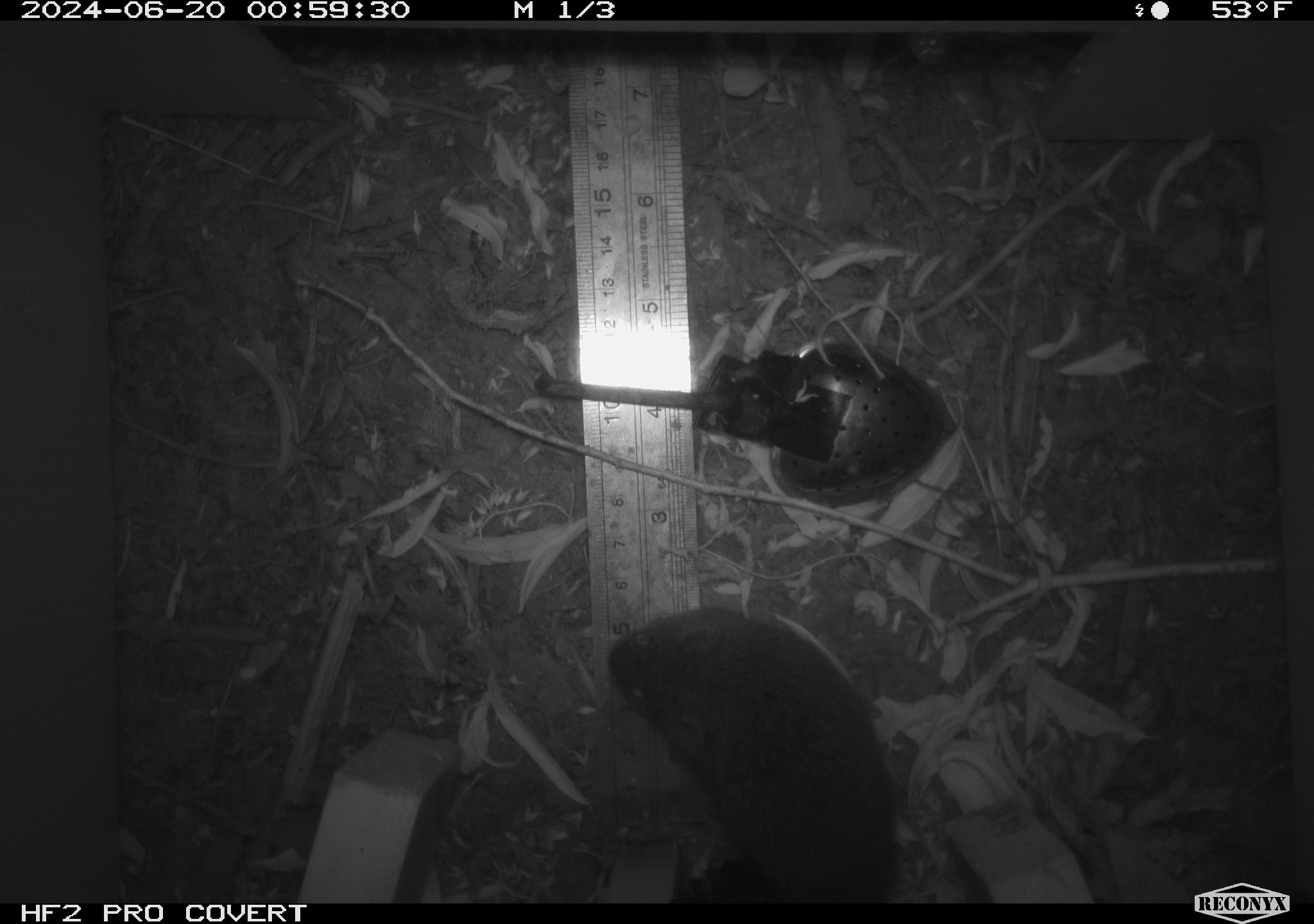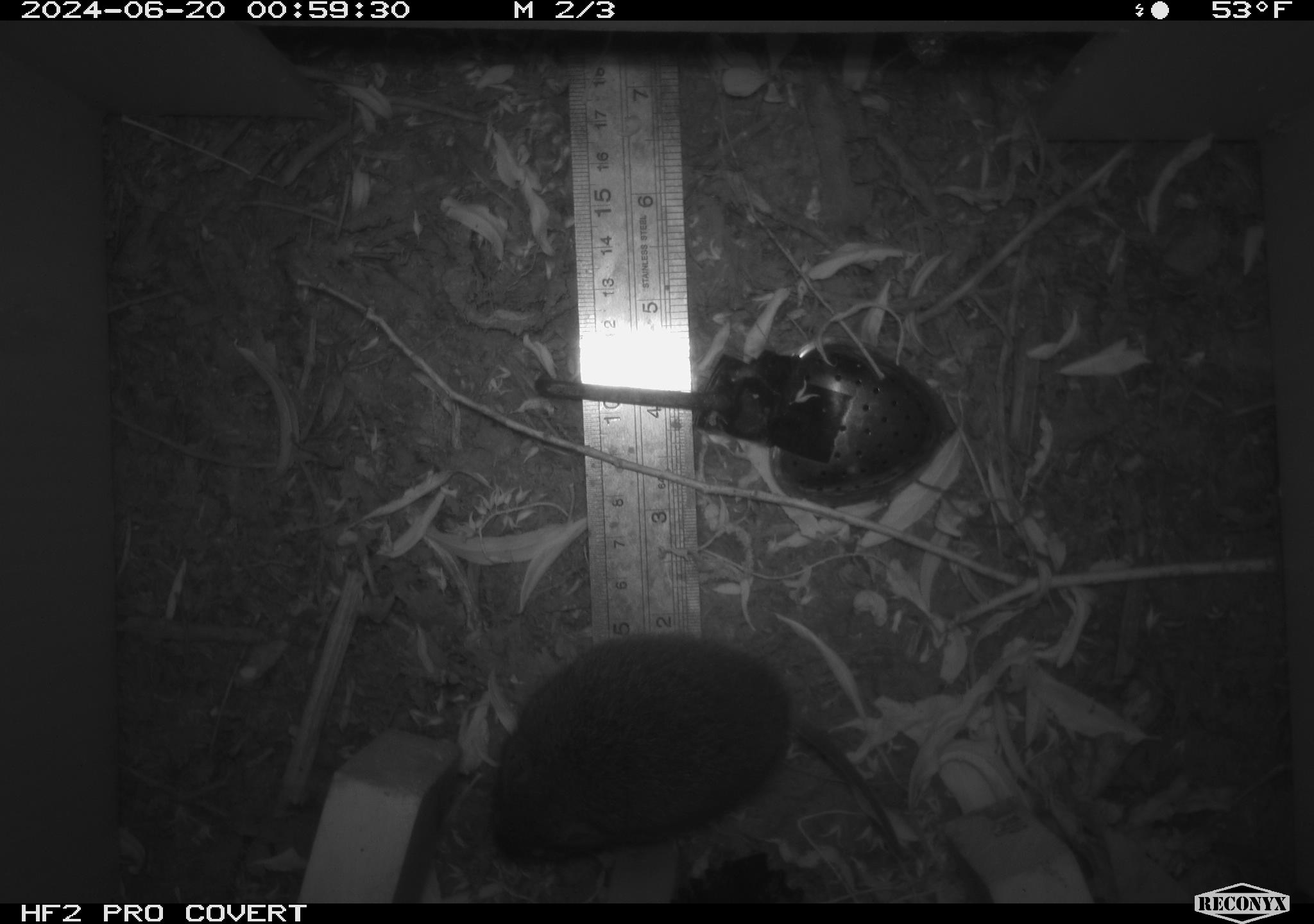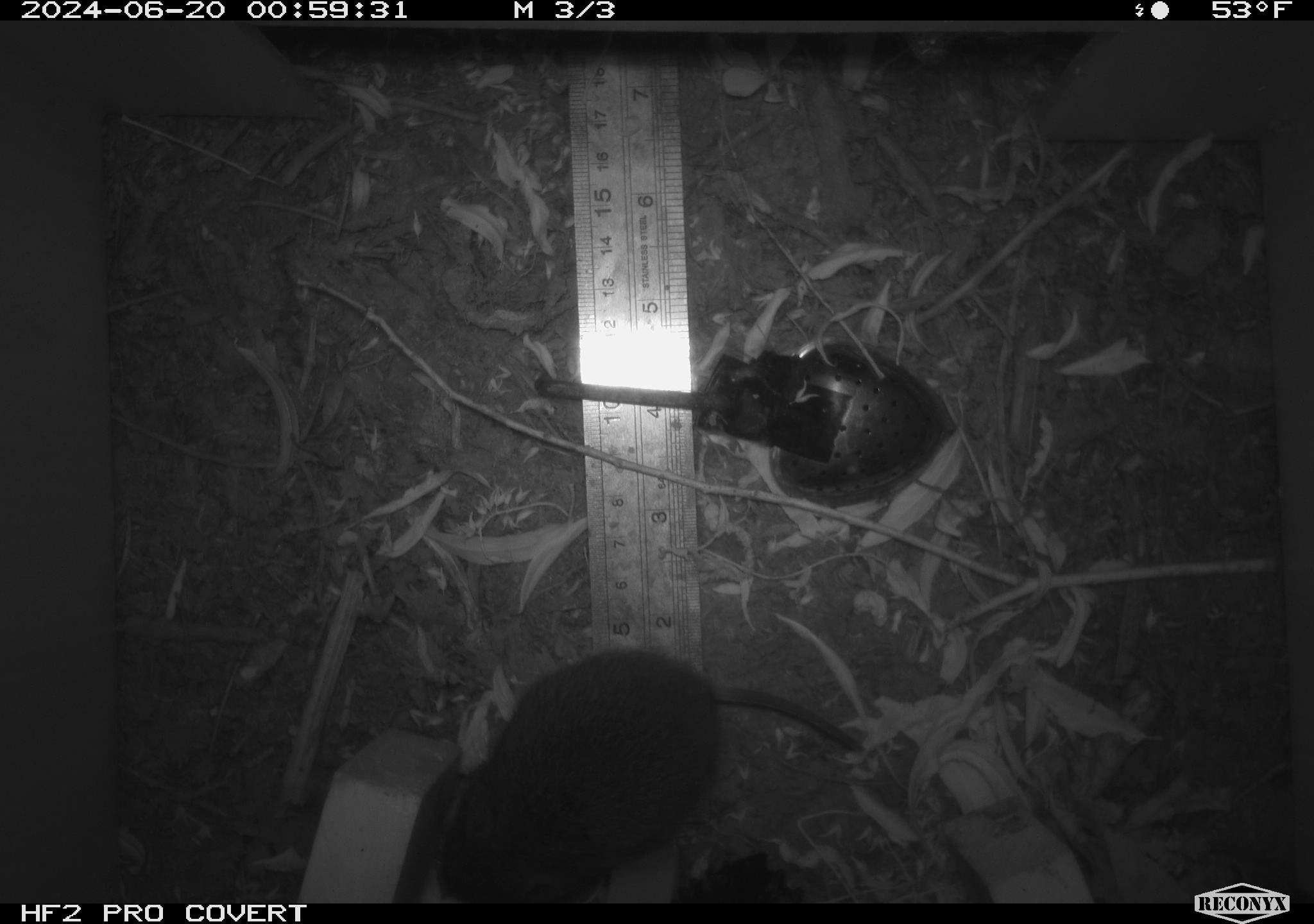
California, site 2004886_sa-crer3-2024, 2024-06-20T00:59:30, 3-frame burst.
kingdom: Animalia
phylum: Chordata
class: Mammalia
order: Rodentia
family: Cricetidae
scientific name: Arvicolinae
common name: voles, lemmings, and muskrats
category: arvicolinae subfamily